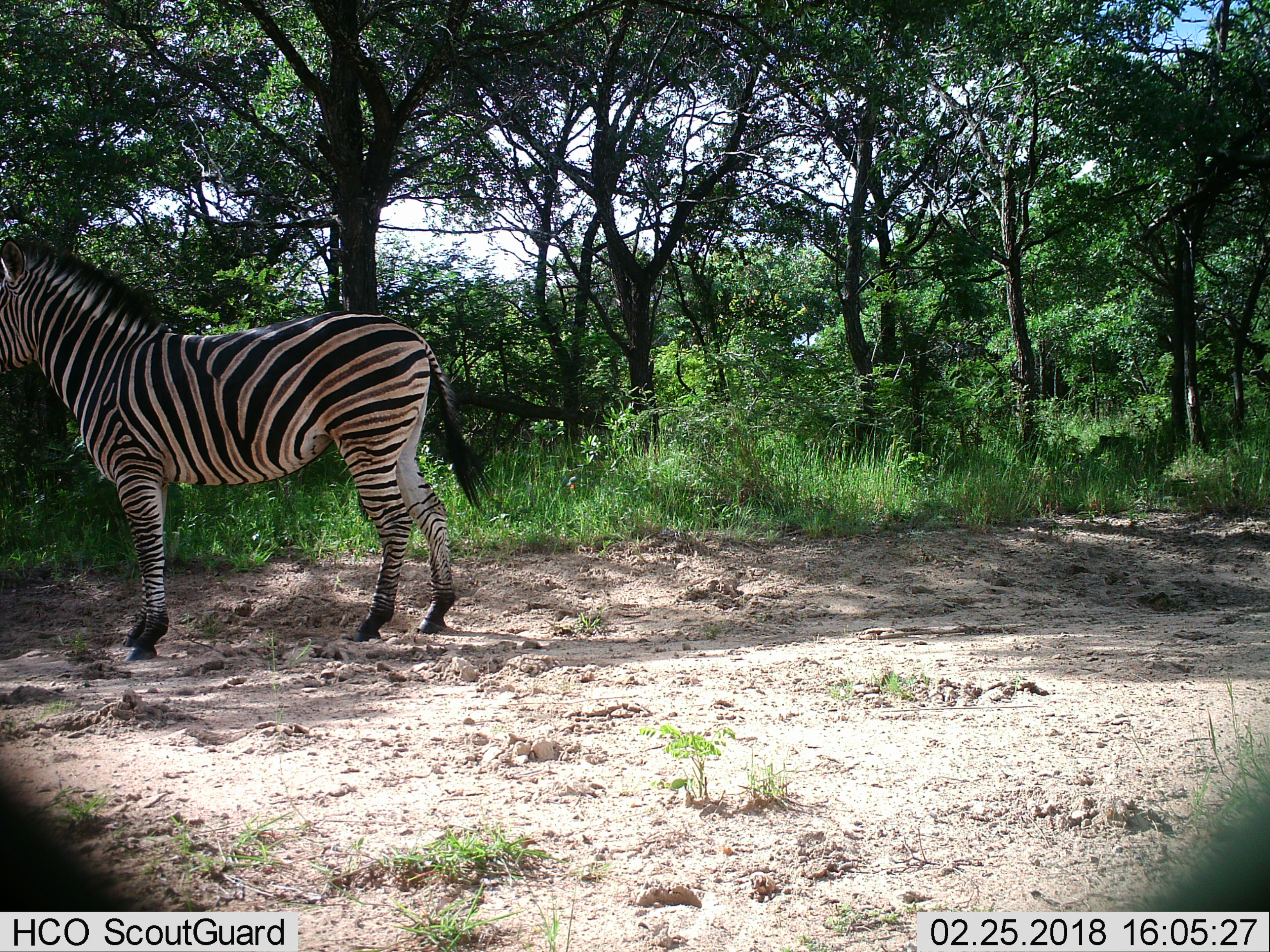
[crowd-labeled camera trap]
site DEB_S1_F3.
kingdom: Animalia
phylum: Chordata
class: Mammalia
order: Perissodactyla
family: Equidae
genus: Equus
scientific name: Equus quagga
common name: plains zebra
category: zebraplains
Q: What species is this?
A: Zebraplains (plains zebra) (Equus quagga).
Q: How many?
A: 1.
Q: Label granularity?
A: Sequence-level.